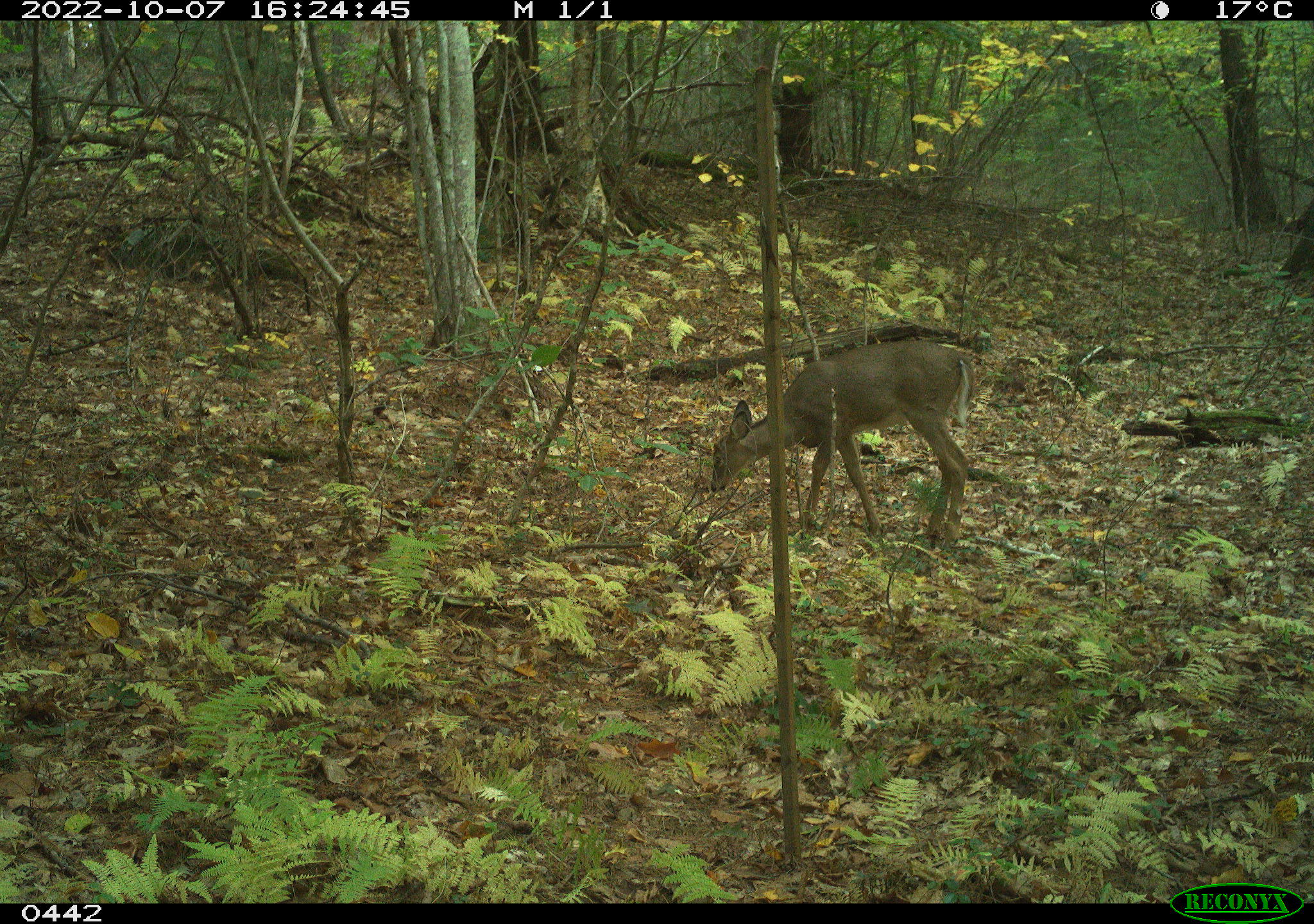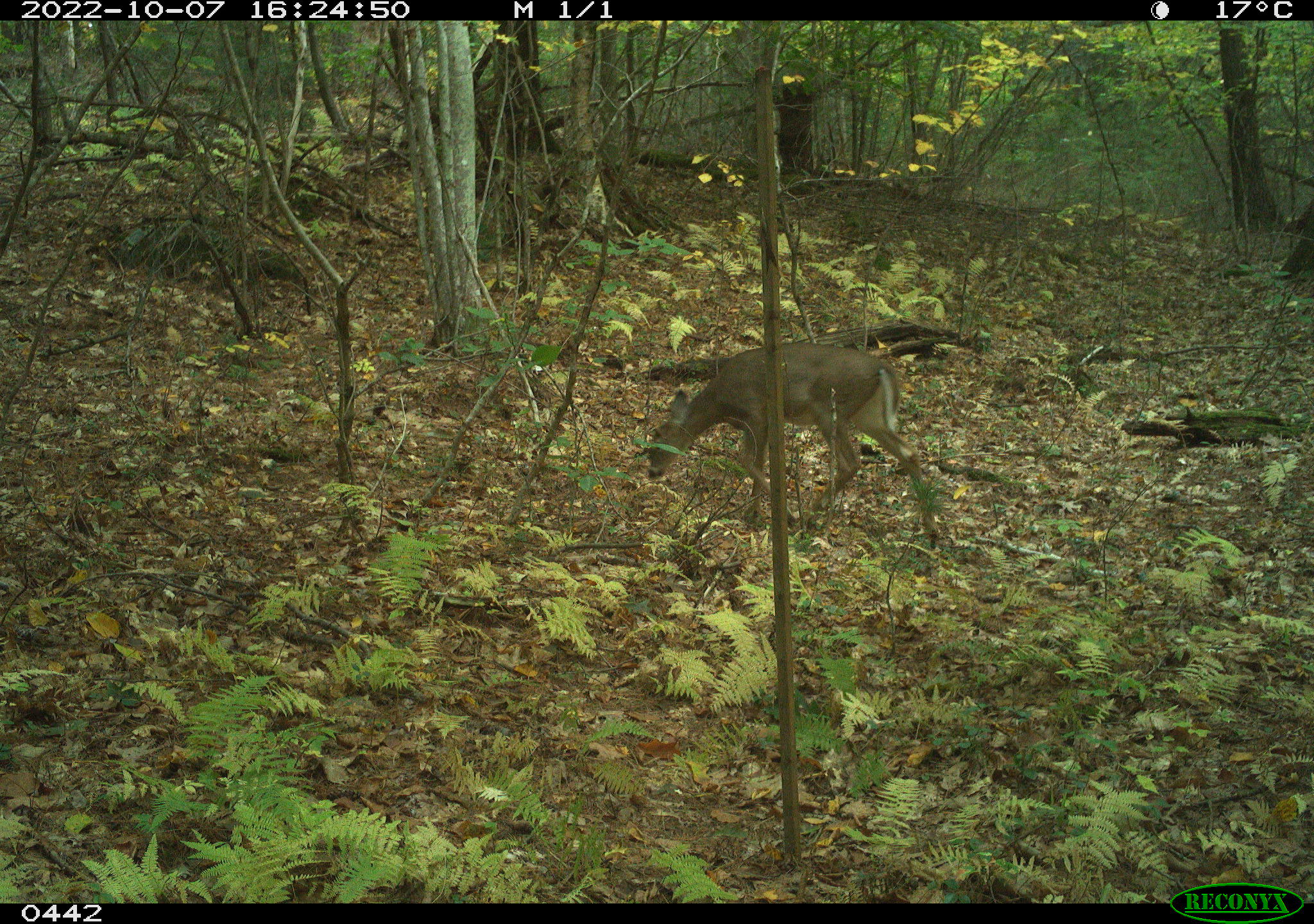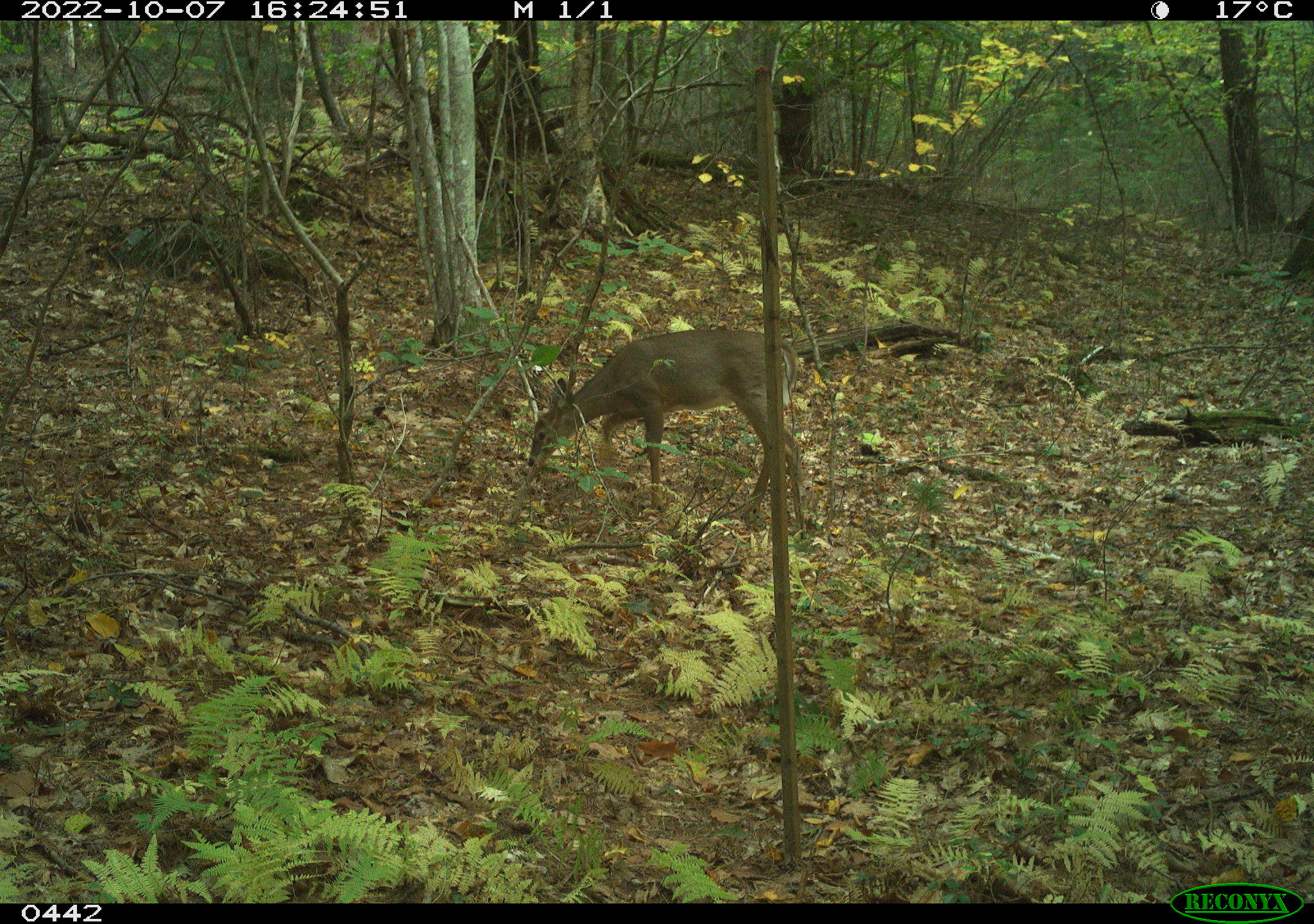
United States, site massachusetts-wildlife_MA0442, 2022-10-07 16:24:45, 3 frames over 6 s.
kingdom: Animalia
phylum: Chordata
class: Mammalia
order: Artiodactyla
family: Cervidae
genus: Odocoileus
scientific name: Odocoileus virginianus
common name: white-tailed deer